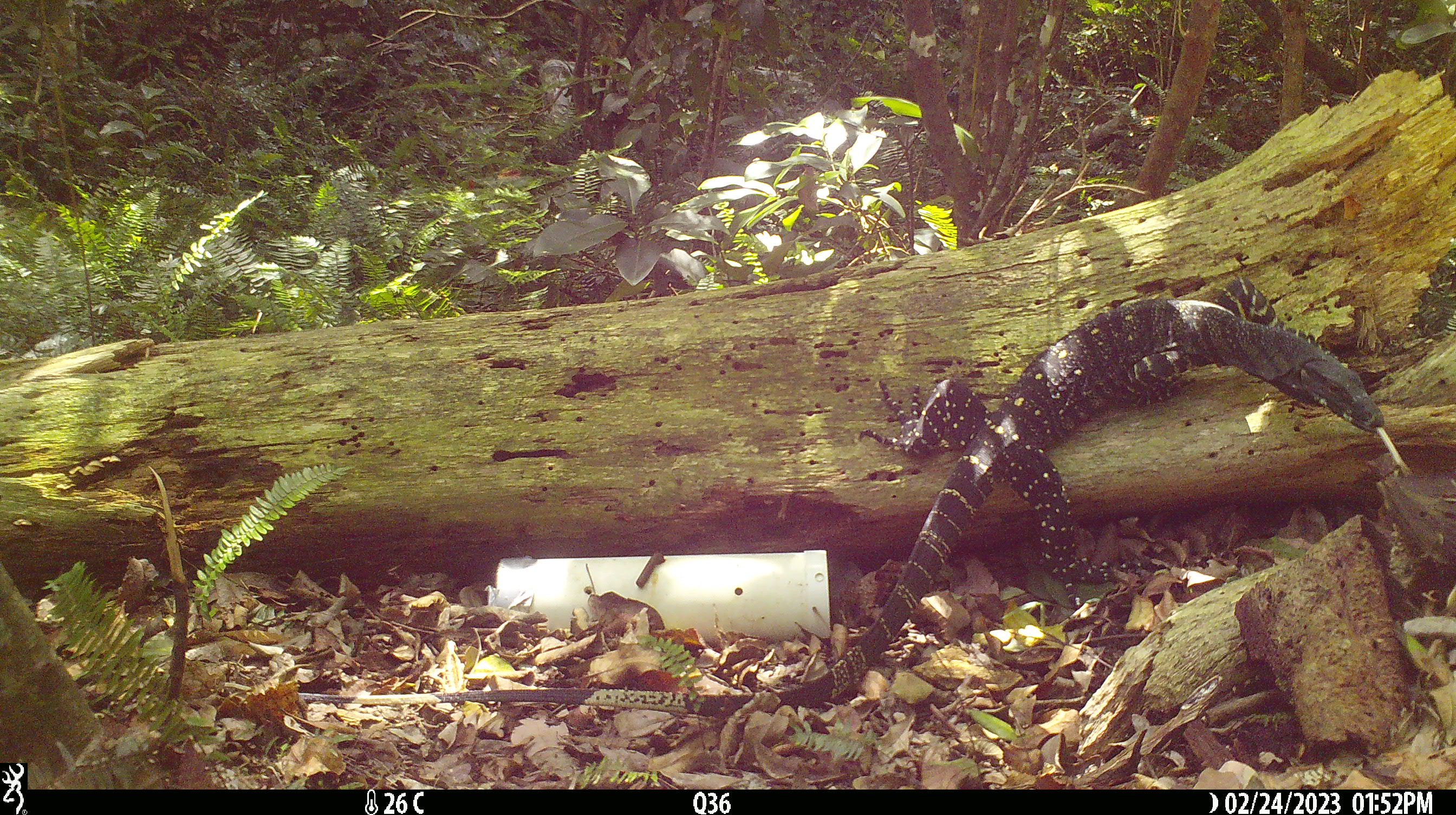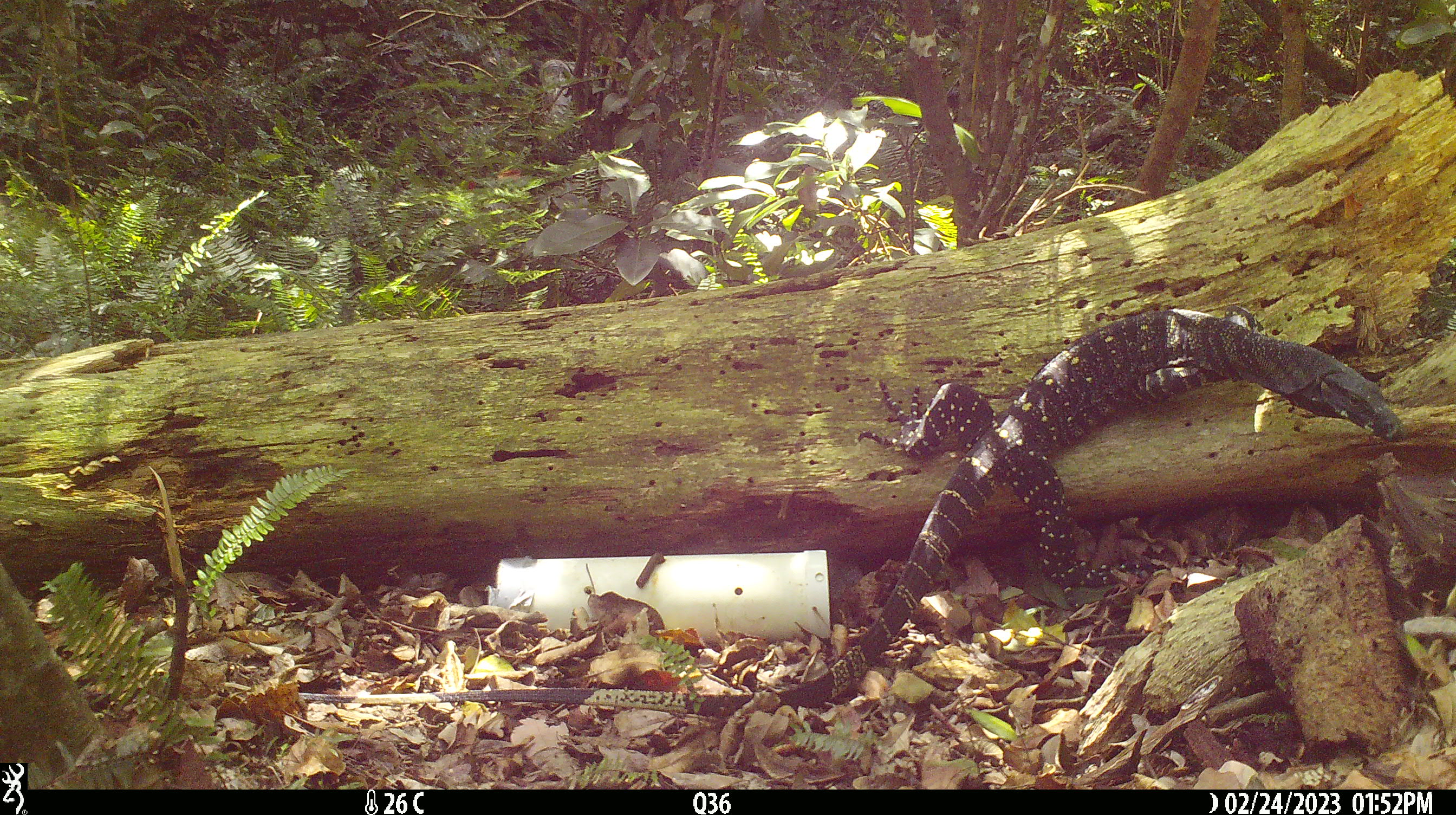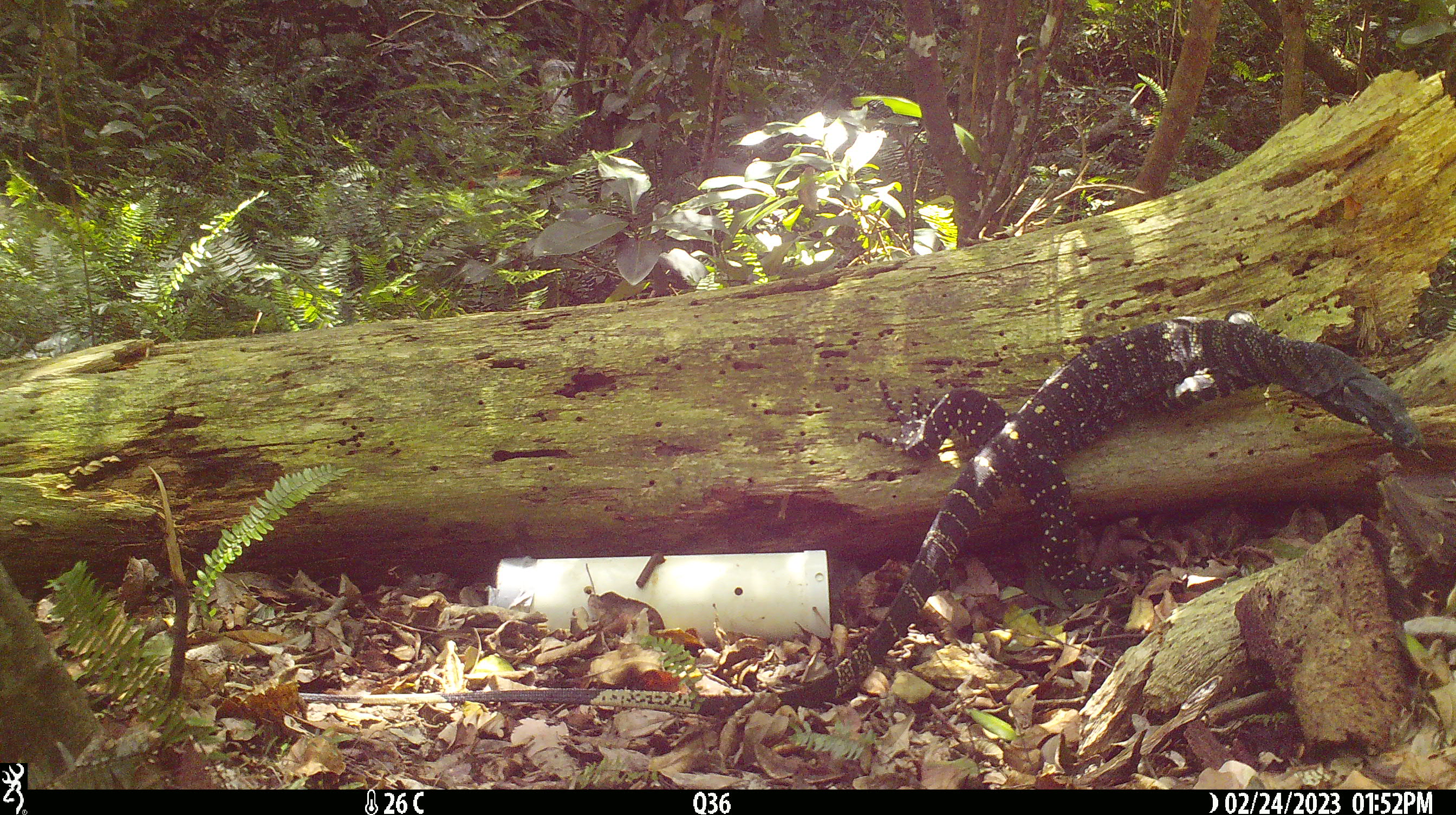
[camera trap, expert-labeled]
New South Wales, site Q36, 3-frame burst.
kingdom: Animalia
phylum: Chordata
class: Reptilia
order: Squamata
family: Varanidae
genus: Varanus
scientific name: Varanus varius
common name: lace monitor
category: goanna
Goanna (lace monitor) (Varanus varius).